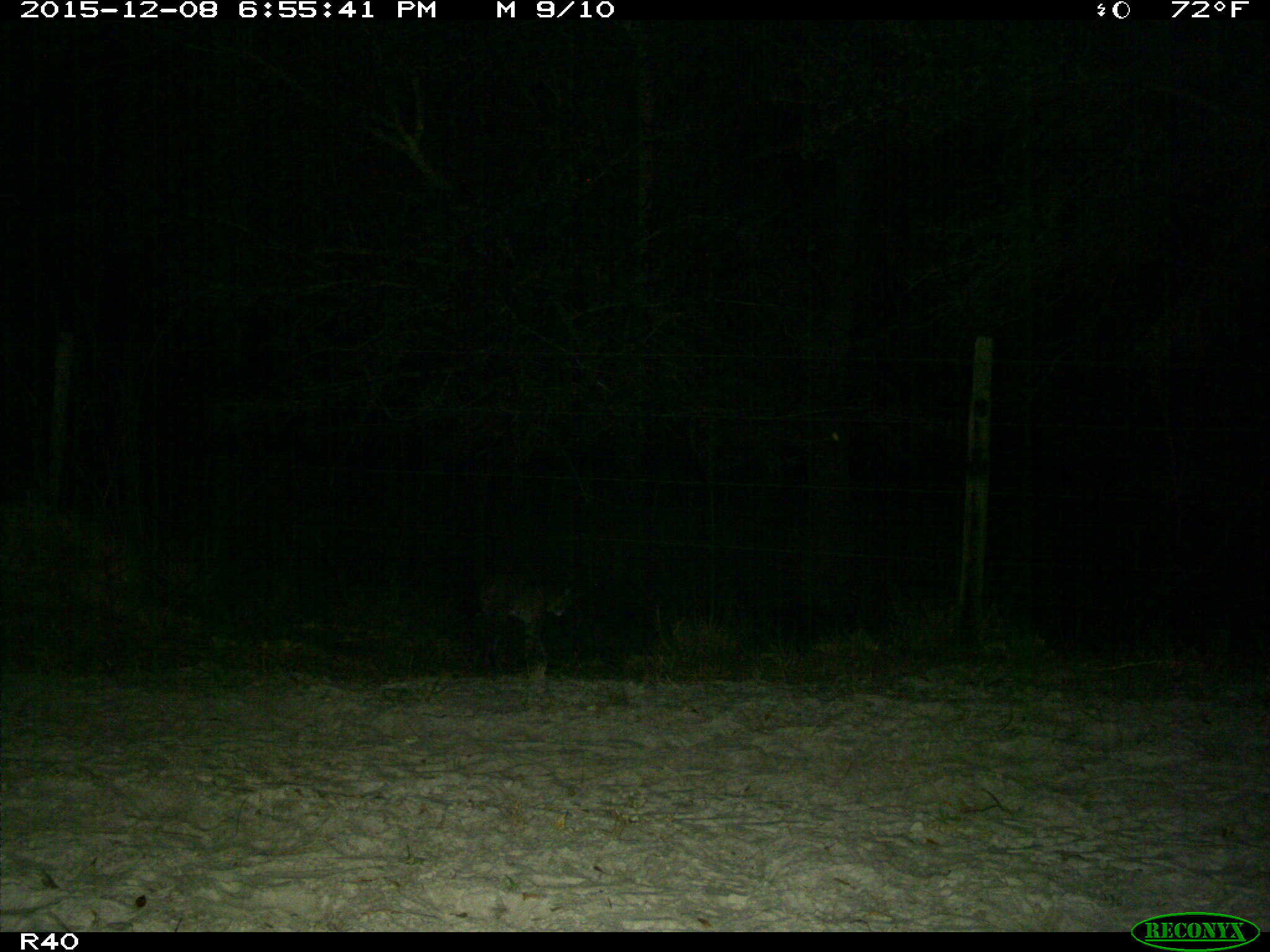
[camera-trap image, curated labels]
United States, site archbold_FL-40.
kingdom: Animalia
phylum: Chordata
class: Mammalia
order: Carnivora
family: Felidae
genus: Lynx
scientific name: Lynx rufus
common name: bobcat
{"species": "Lynx rufus (bobcat)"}